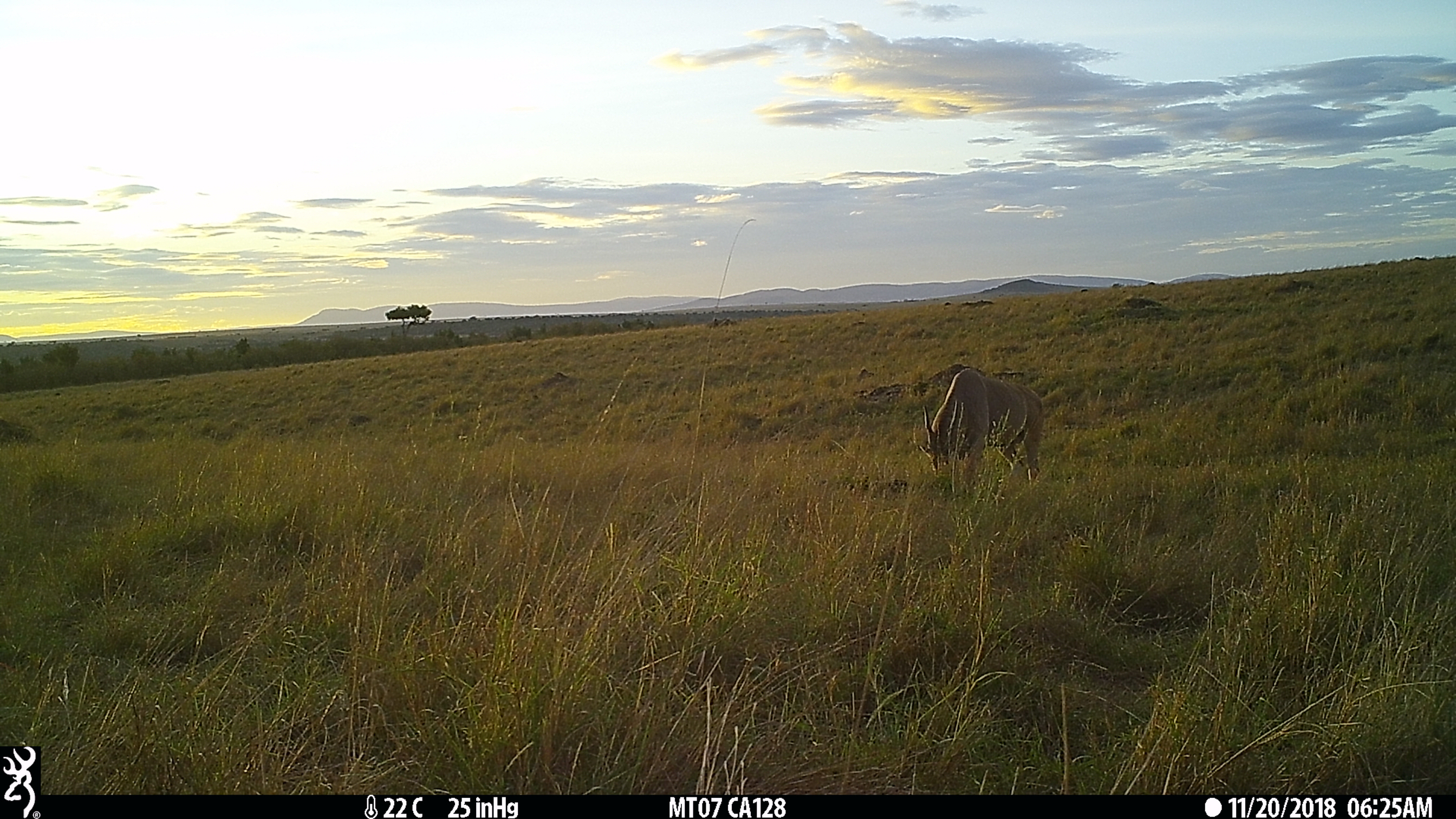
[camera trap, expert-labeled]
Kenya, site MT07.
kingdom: Animalia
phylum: Chordata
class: Mammalia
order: Artiodactyla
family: Bovidae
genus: Tragelaphus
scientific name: Tragelaphus oryx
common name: eland